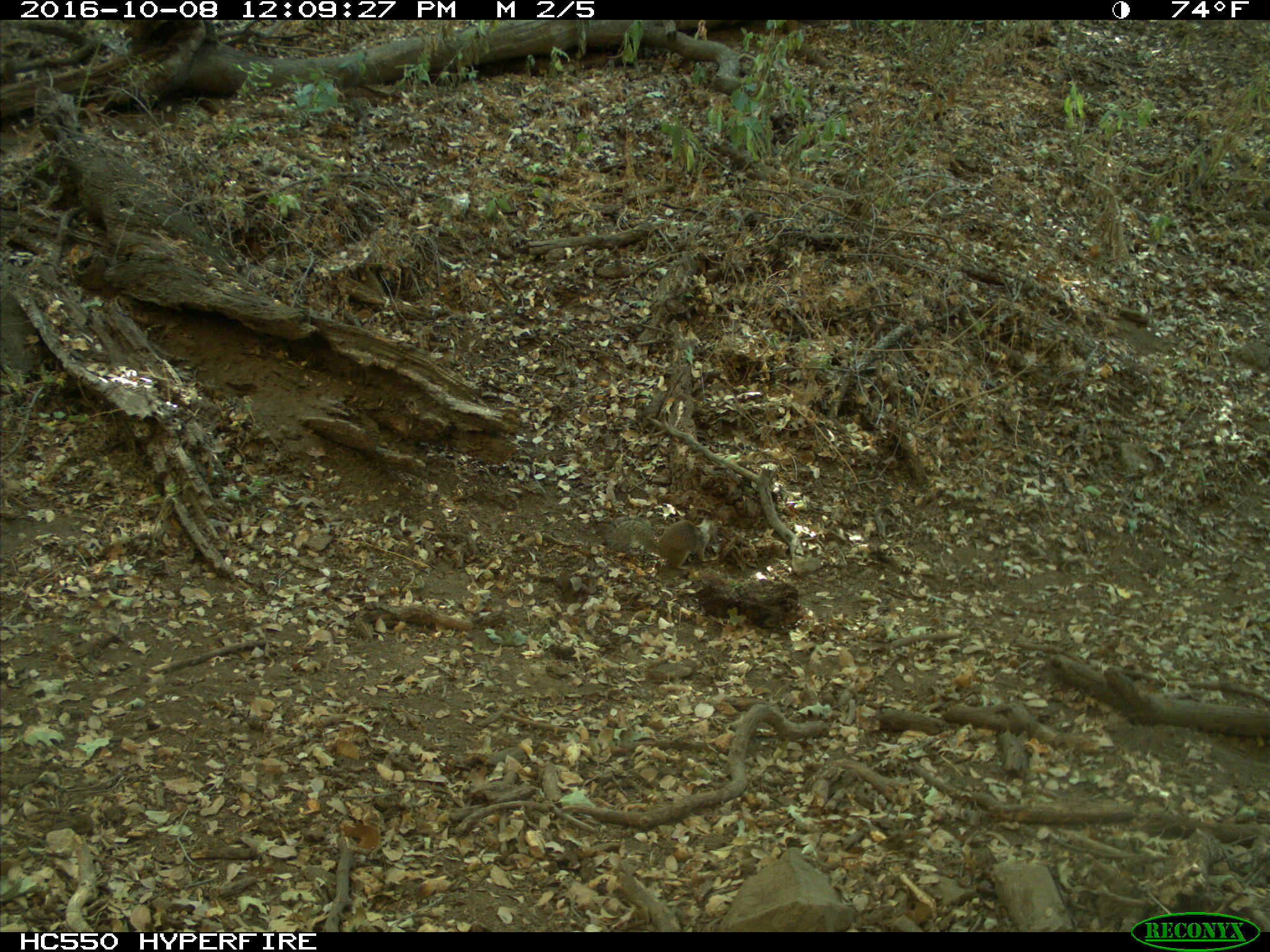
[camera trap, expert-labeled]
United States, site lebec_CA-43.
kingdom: Animalia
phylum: Chordata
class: Mammalia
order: Rodentia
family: Sciuridae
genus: Otospermophilus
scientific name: Otospermophilus beecheyi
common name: california ground squirrel